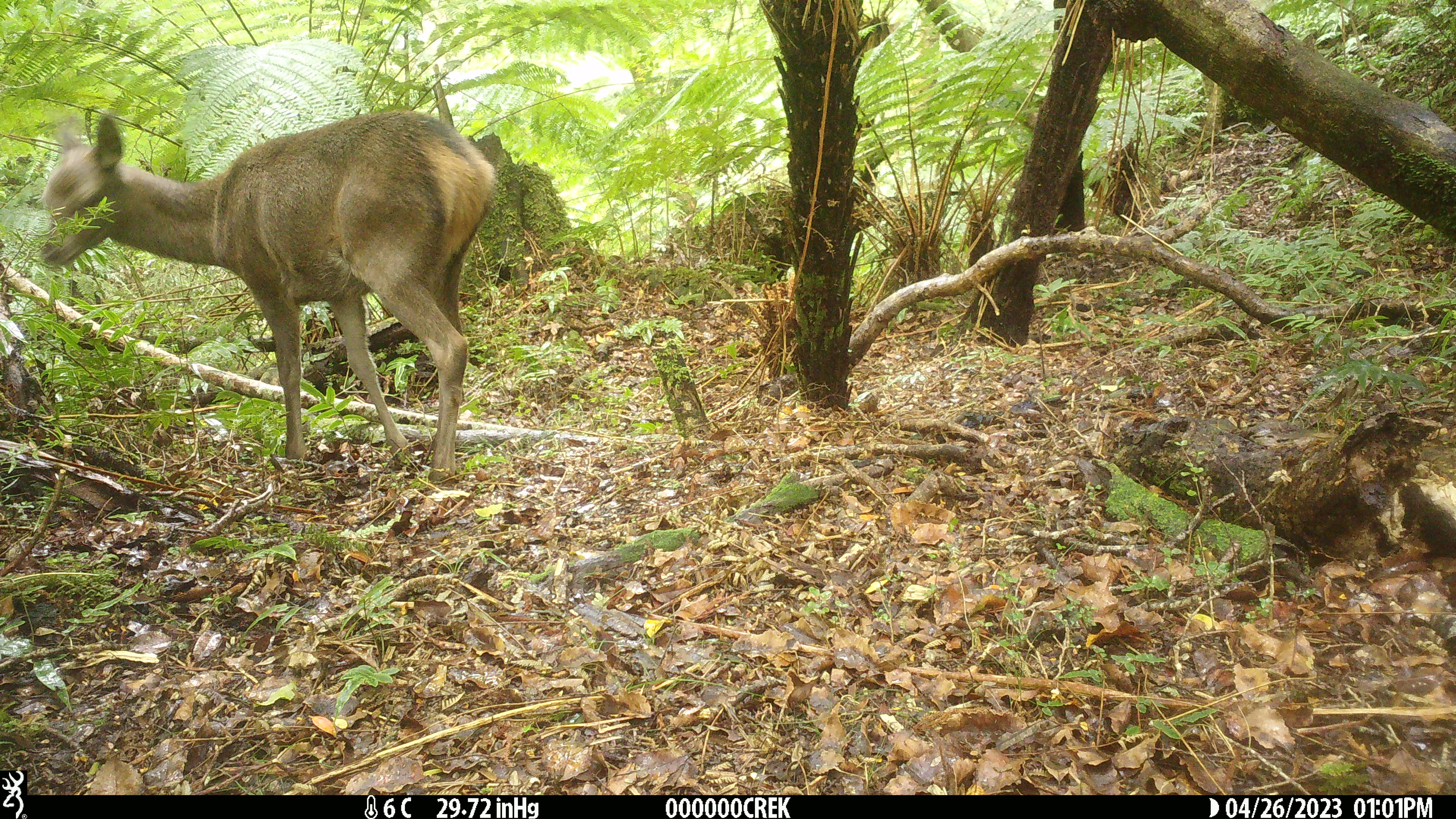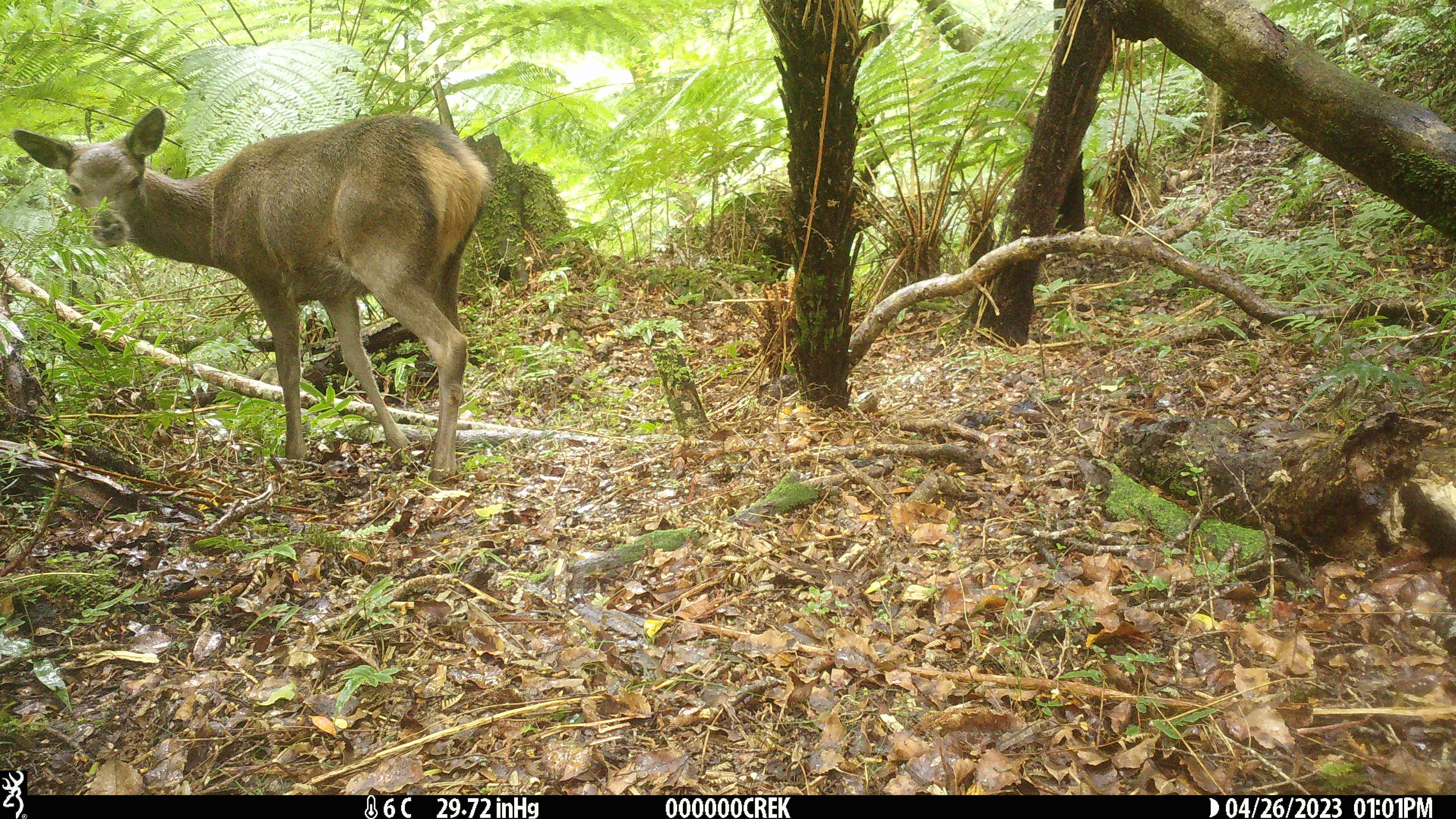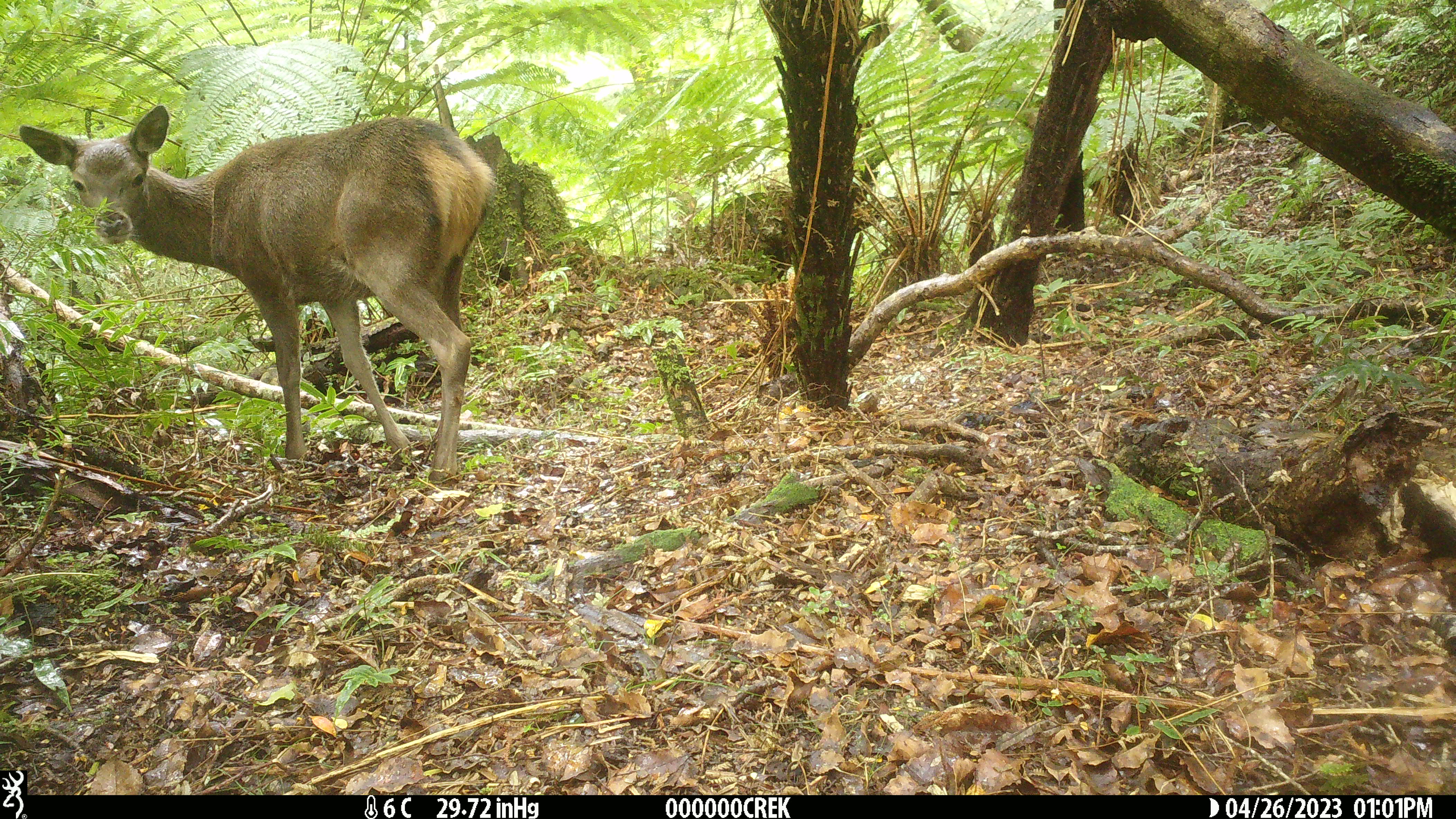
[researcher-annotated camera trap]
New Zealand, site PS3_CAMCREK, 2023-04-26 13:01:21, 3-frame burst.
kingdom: Animalia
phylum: Chordata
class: Mammalia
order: Artiodactyla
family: Cervidae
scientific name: Cervidae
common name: deer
Deer (Cervidae).